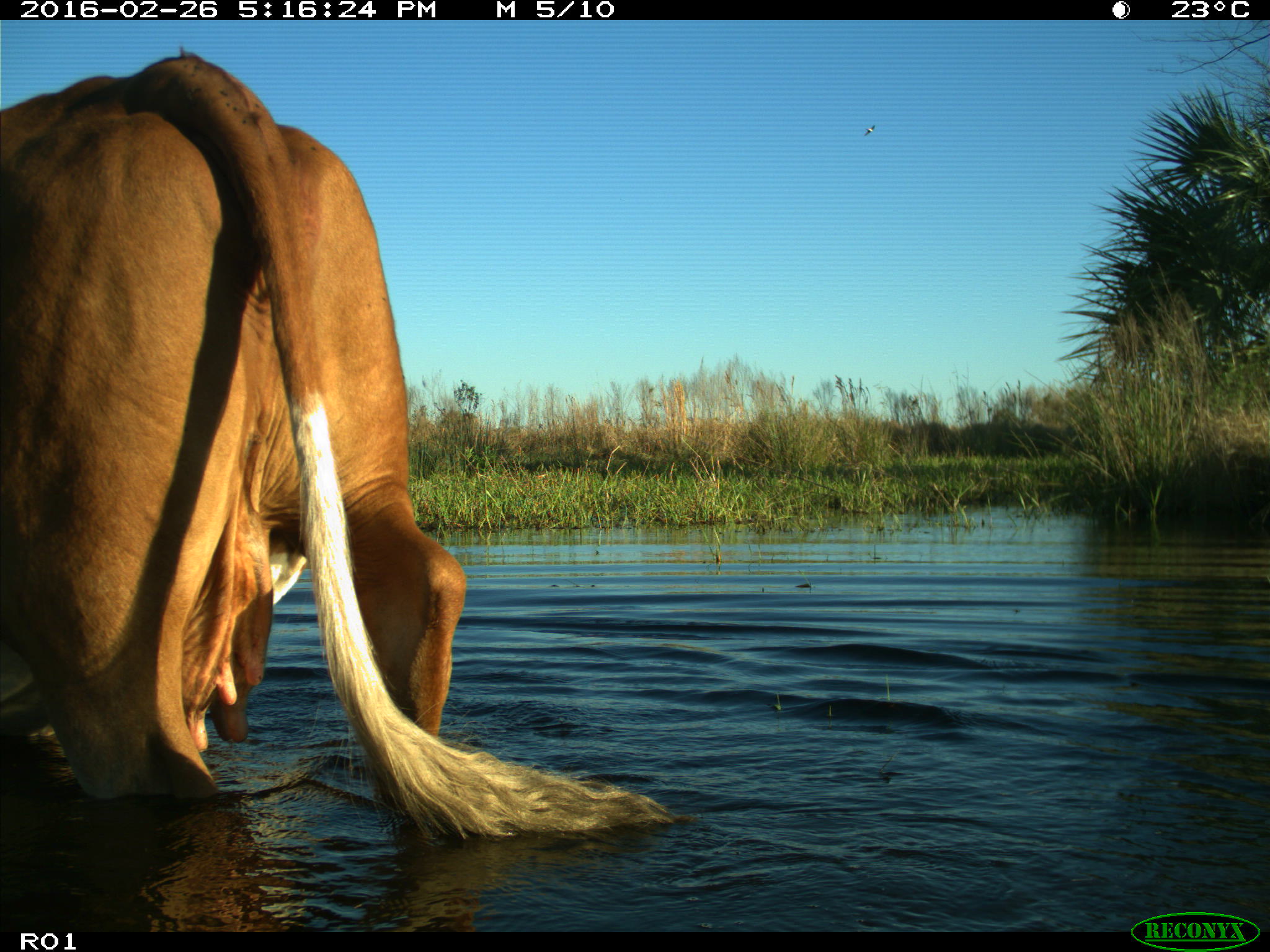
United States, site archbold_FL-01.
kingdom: Animalia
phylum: Chordata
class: Mammalia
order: Artiodactyla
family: Bovidae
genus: Bos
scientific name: Bos taurus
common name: domestic cow